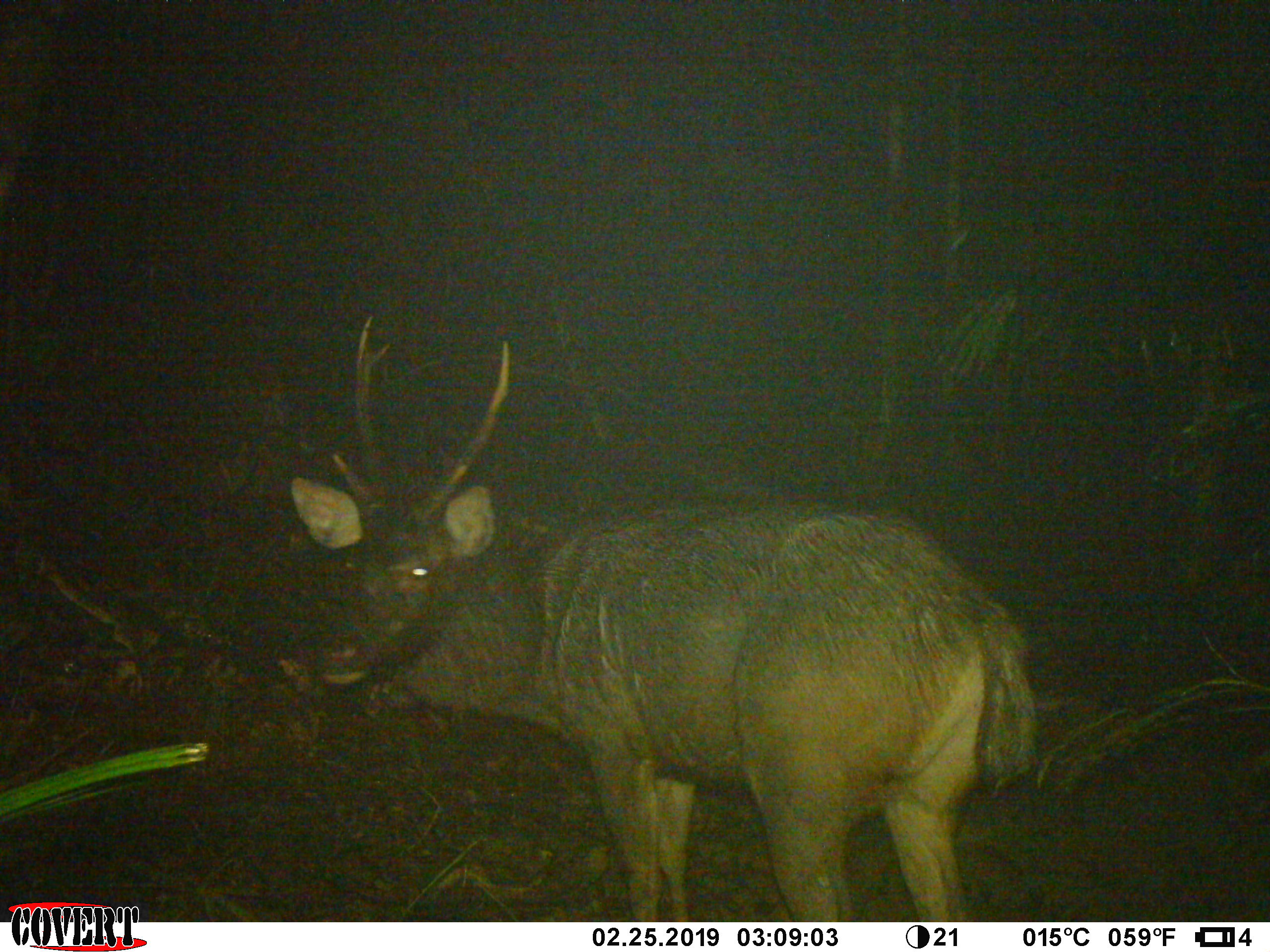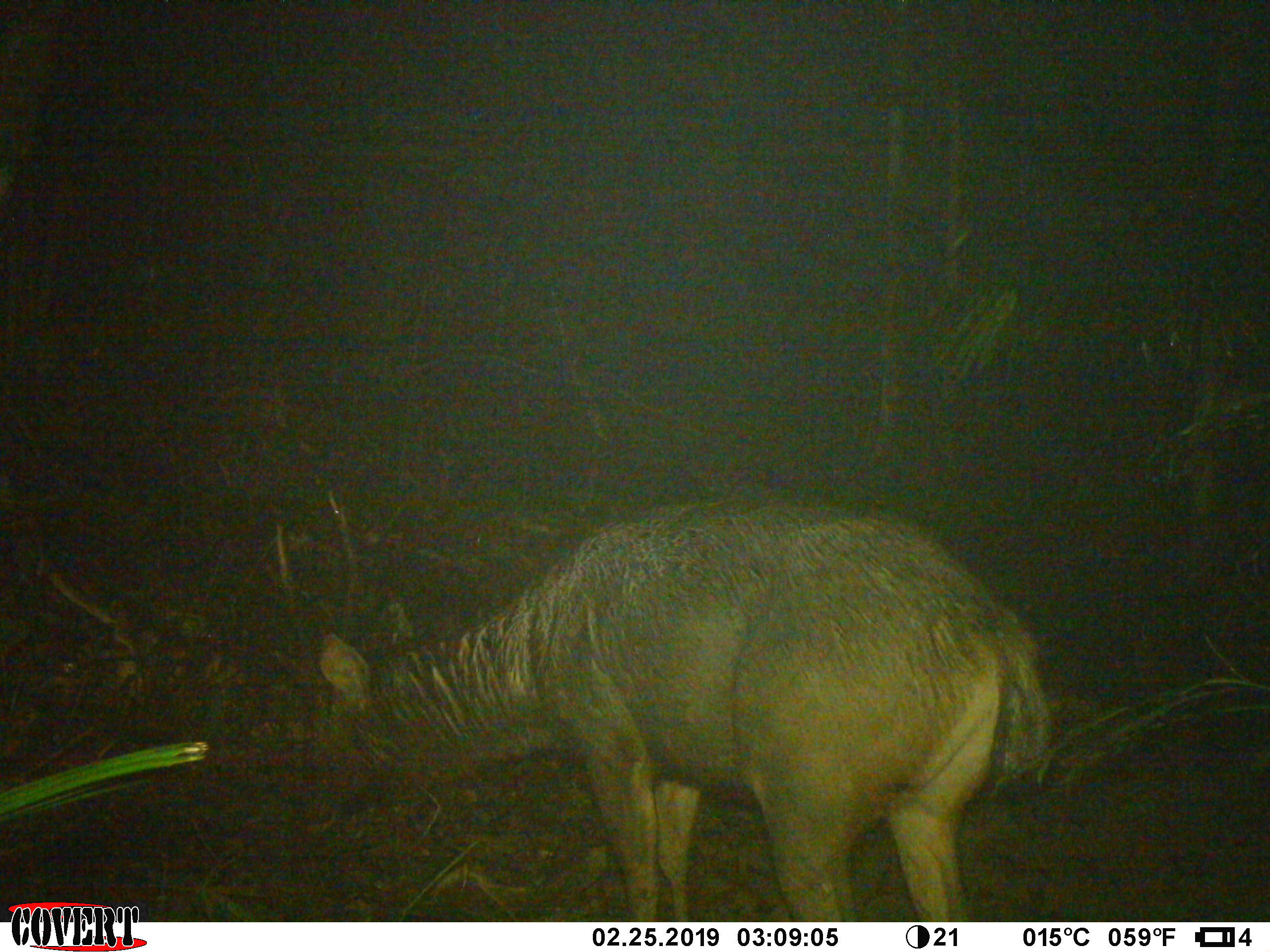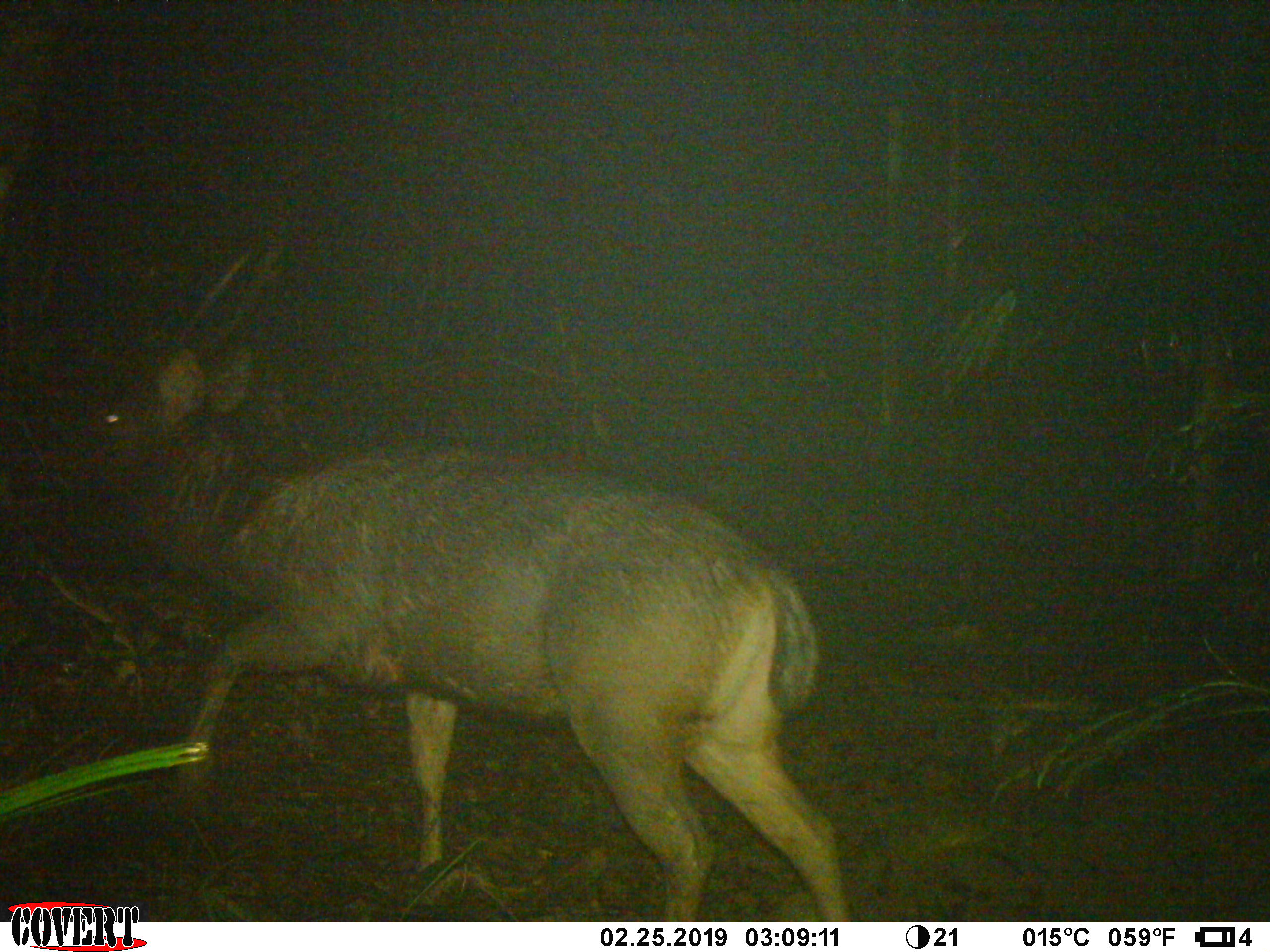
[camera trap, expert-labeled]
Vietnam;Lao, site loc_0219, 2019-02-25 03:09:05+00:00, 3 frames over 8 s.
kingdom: Animalia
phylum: Chordata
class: Mammalia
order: Artiodactyla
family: Cervidae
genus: Rusa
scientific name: Rusa unicolor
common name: sambar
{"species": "sambar (Rusa unicolor)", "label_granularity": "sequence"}